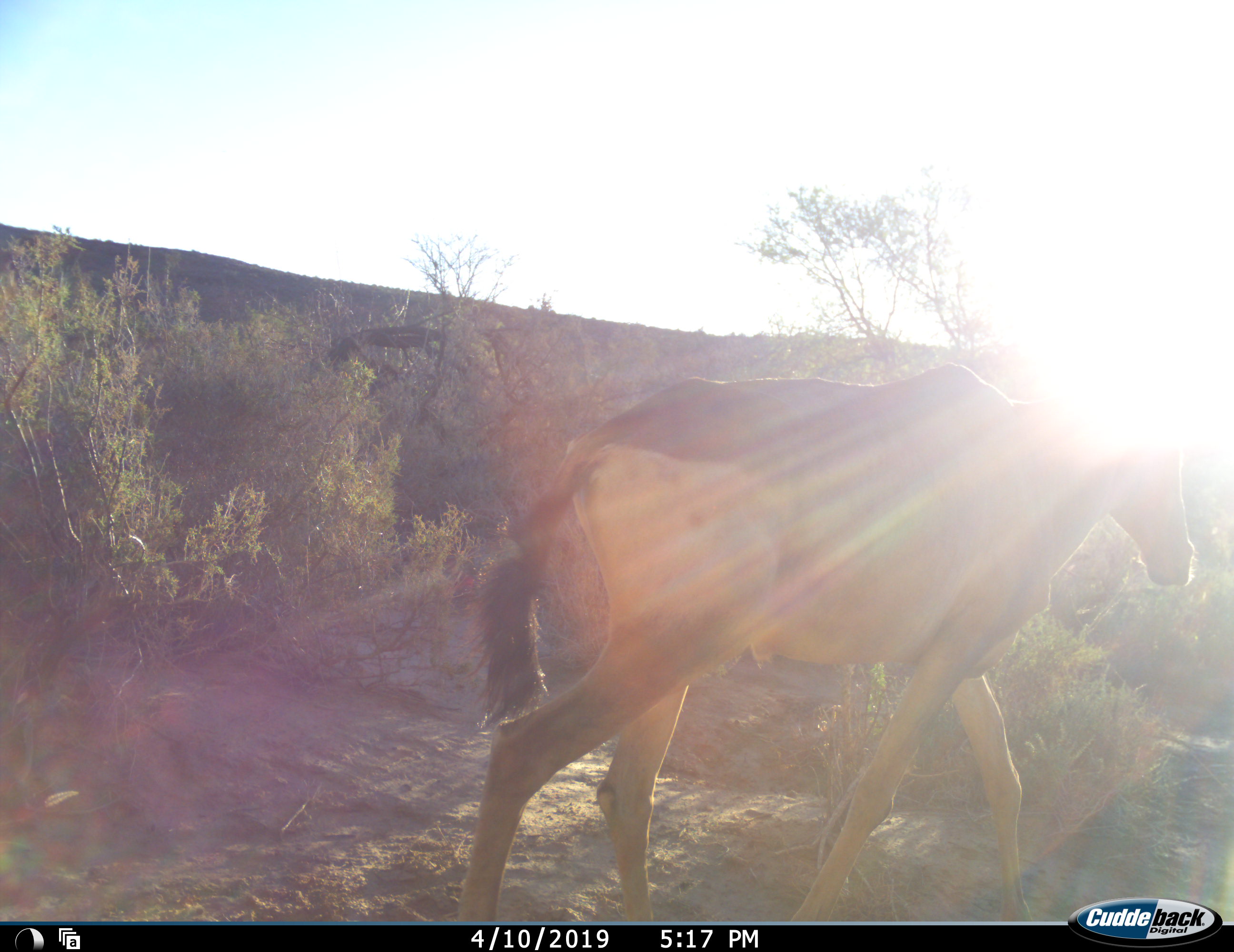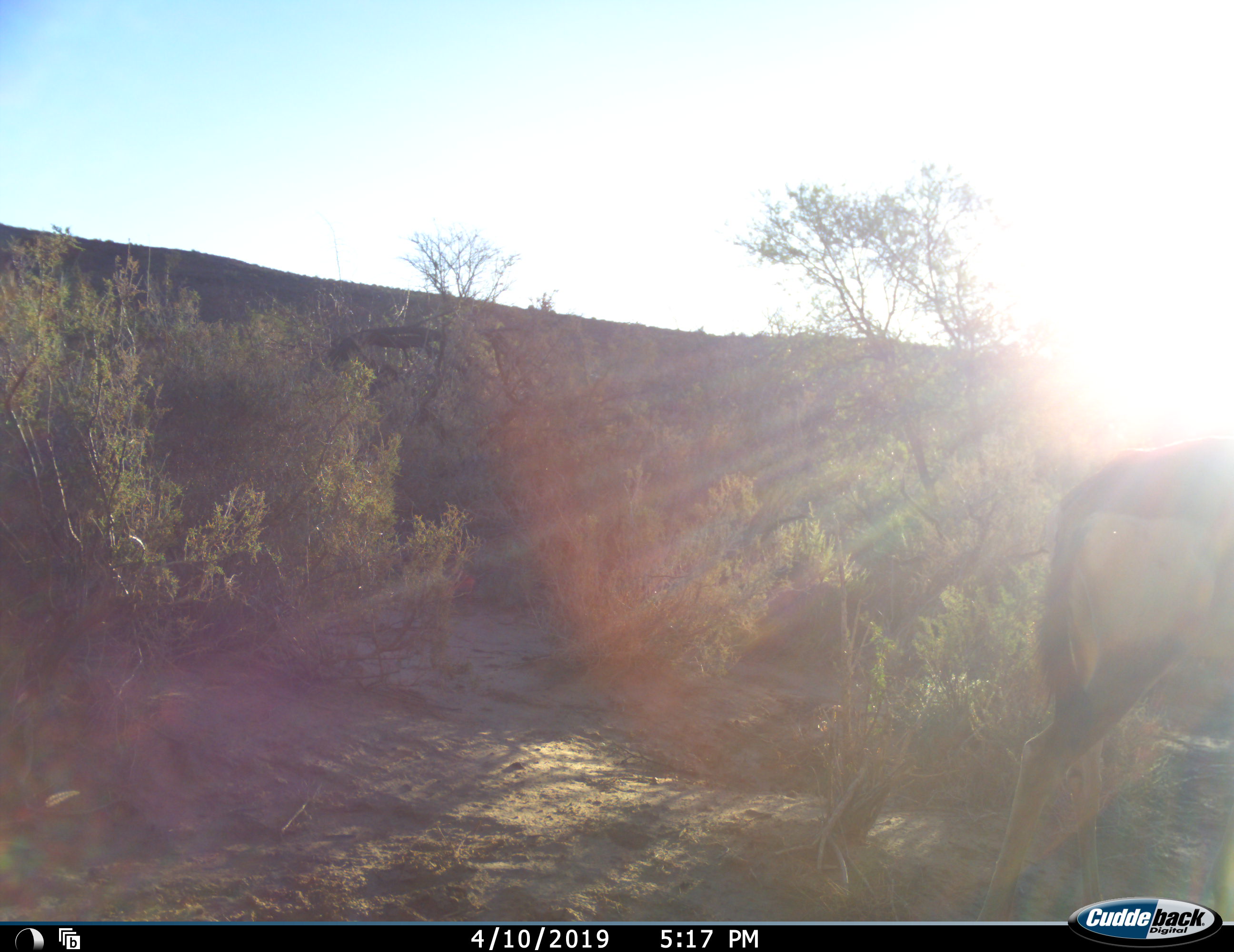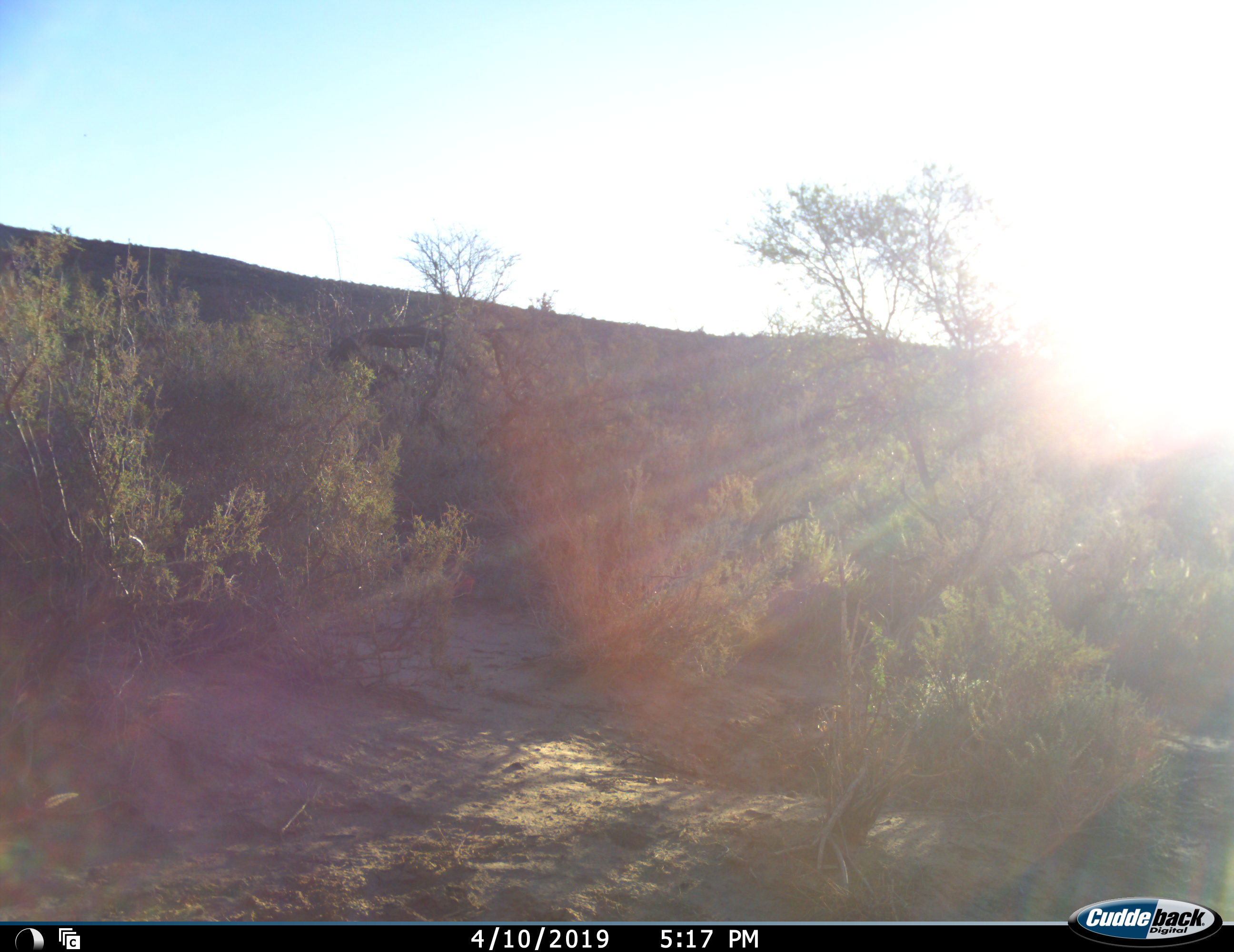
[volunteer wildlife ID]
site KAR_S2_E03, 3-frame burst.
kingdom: Animalia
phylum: Chordata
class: Mammalia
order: Artiodactyla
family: Bovidae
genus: Alcelaphus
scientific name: Alcelaphus buselaphus caama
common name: red hartebeest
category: hartebeestred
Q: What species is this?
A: Hartebeestred (red hartebeest) (Alcelaphus buselaphus caama).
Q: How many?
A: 1.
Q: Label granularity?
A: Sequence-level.